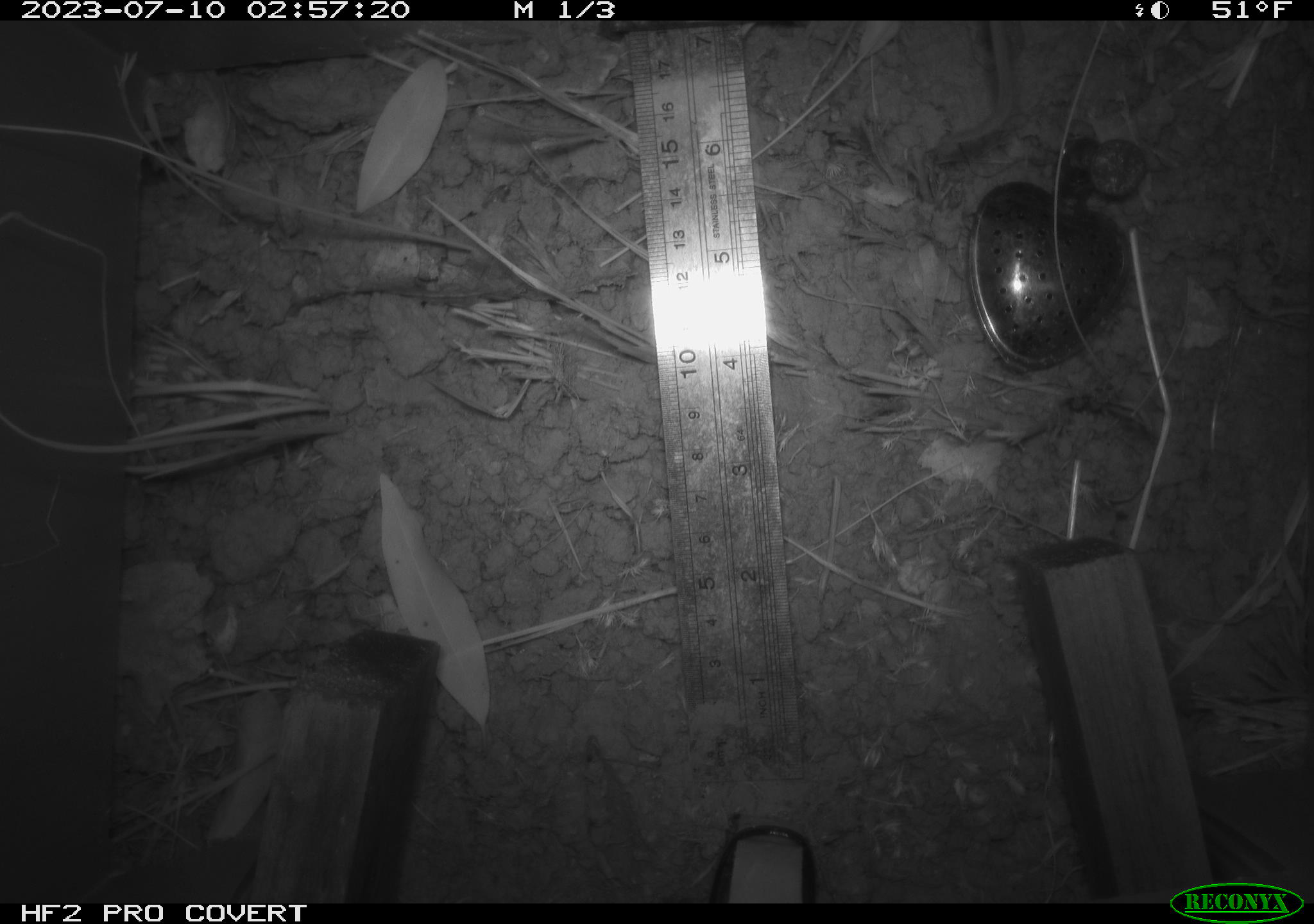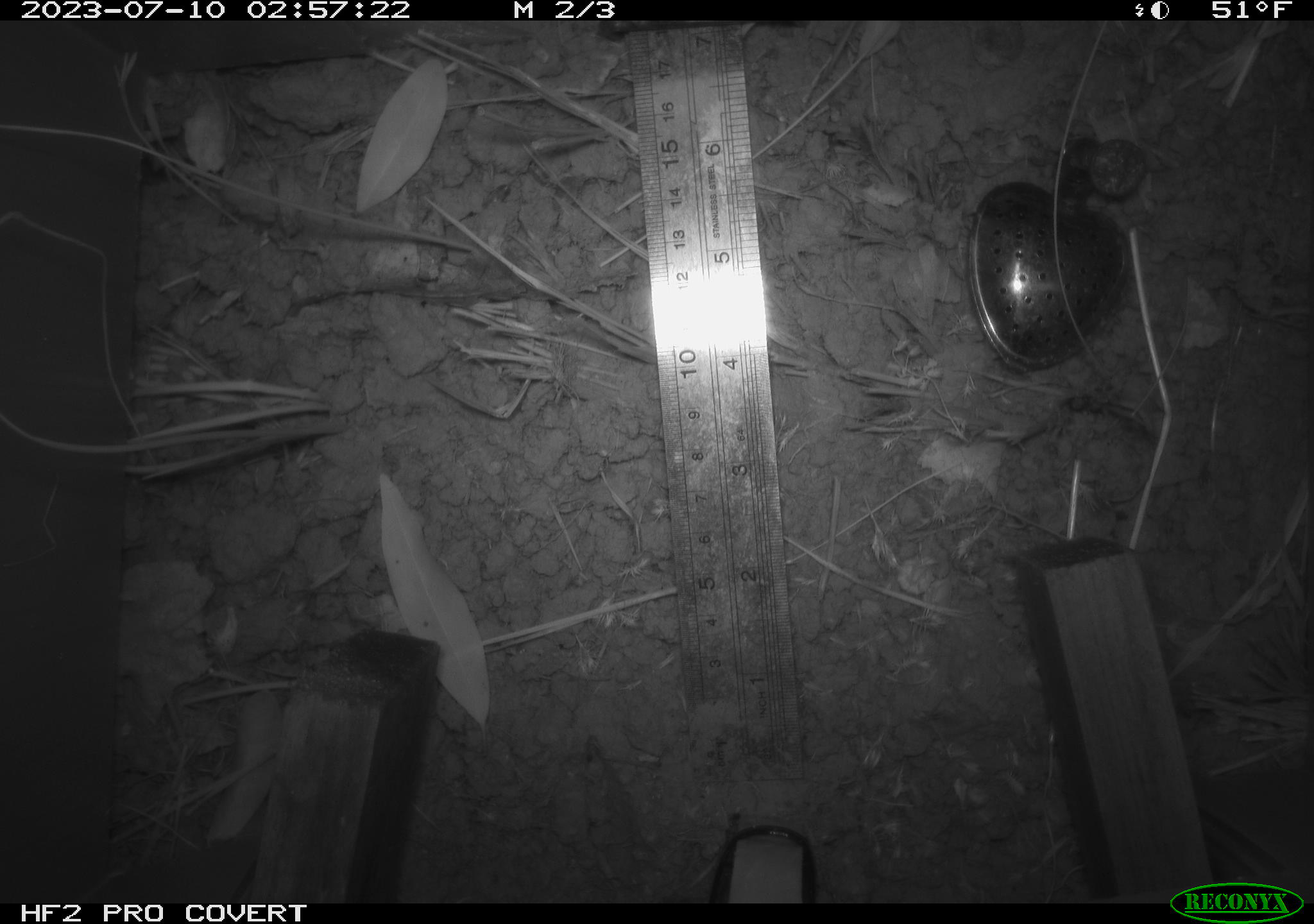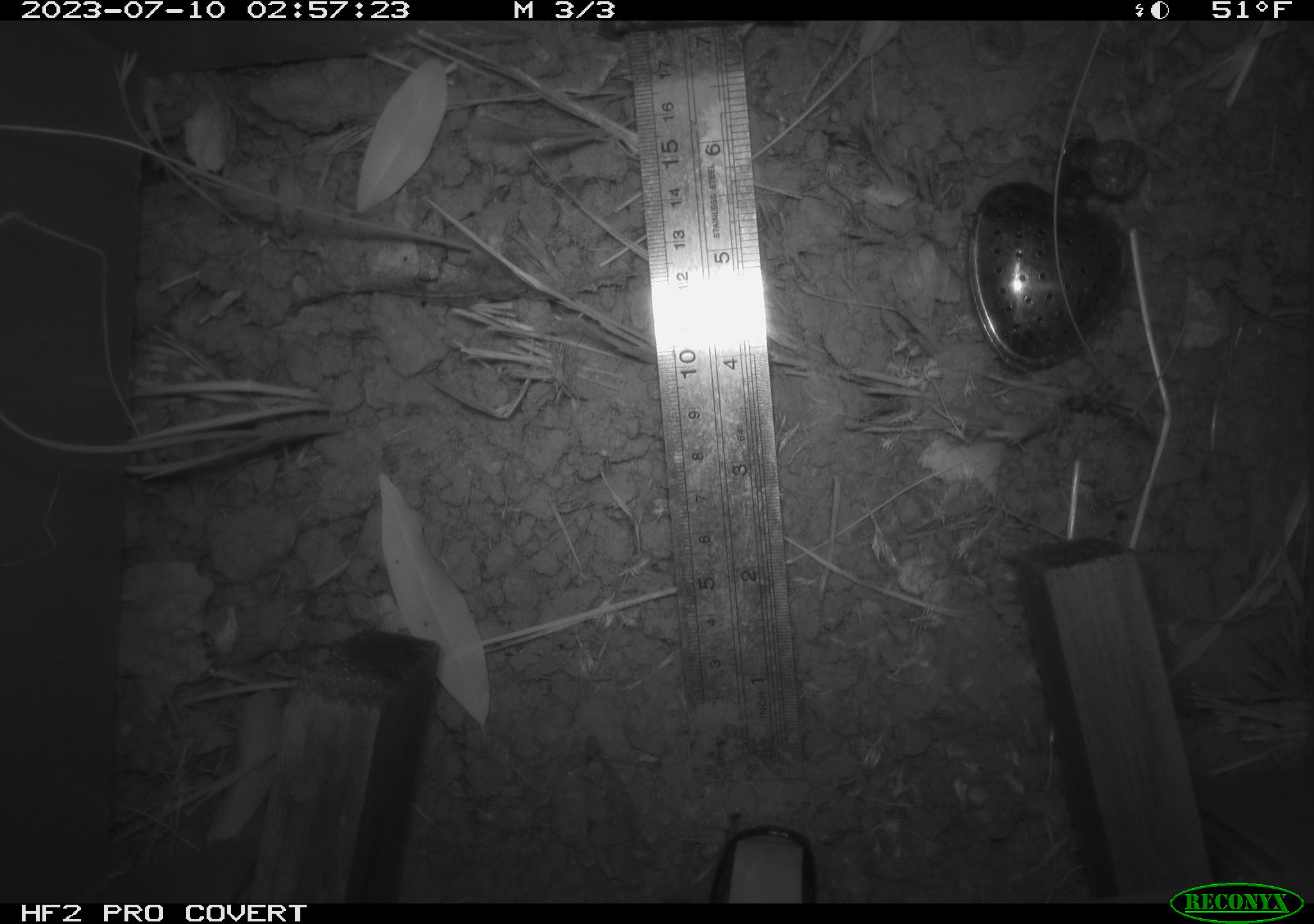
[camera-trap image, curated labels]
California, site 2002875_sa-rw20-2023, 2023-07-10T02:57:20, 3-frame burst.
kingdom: Animalia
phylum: Chordata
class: Mammalia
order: Rodentia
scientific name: Rodentia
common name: rodent